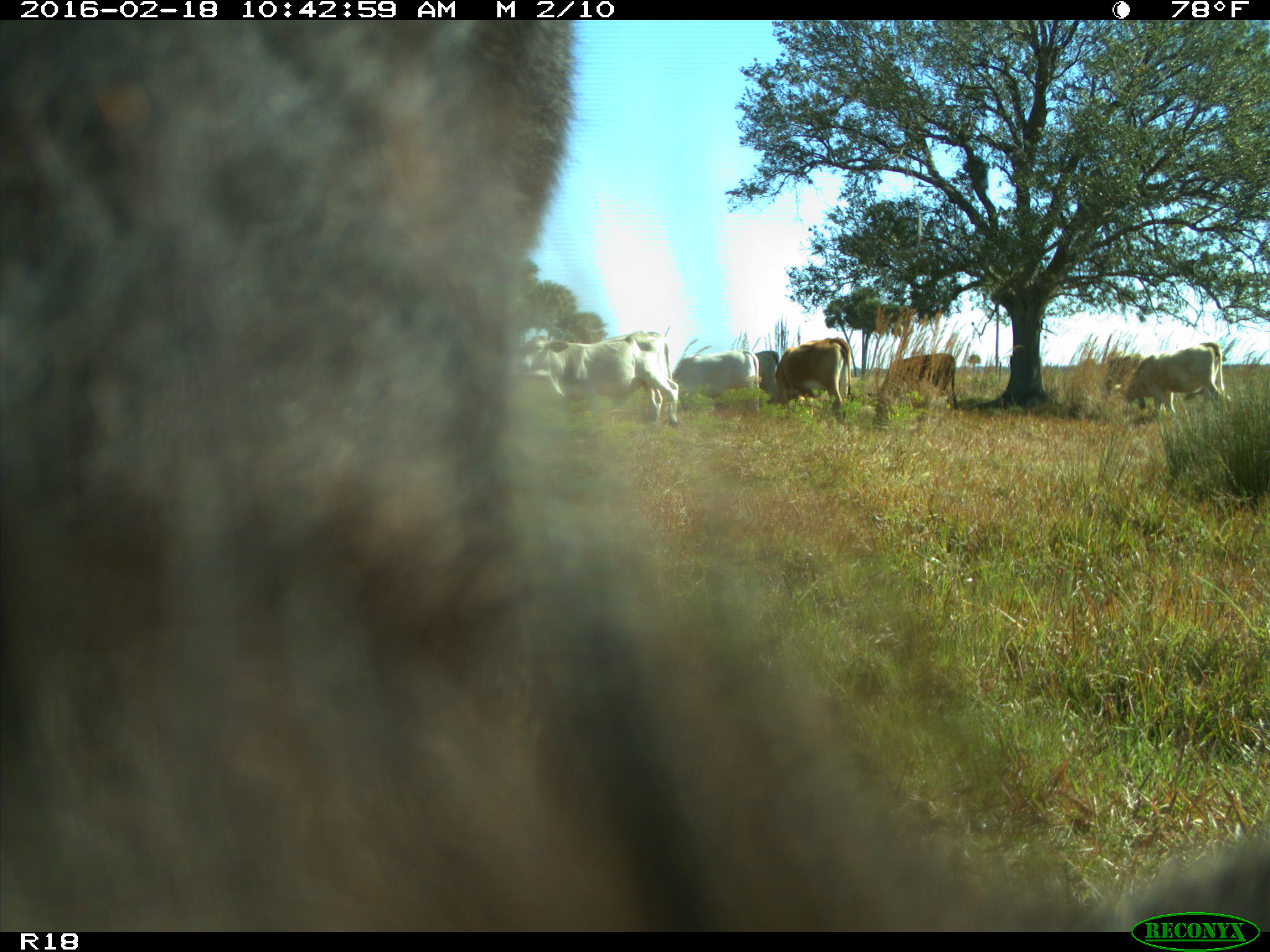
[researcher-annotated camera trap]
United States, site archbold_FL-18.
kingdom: Animalia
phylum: Chordata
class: Mammalia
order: Artiodactyla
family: Bovidae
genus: Bos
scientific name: Bos taurus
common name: domestic cow